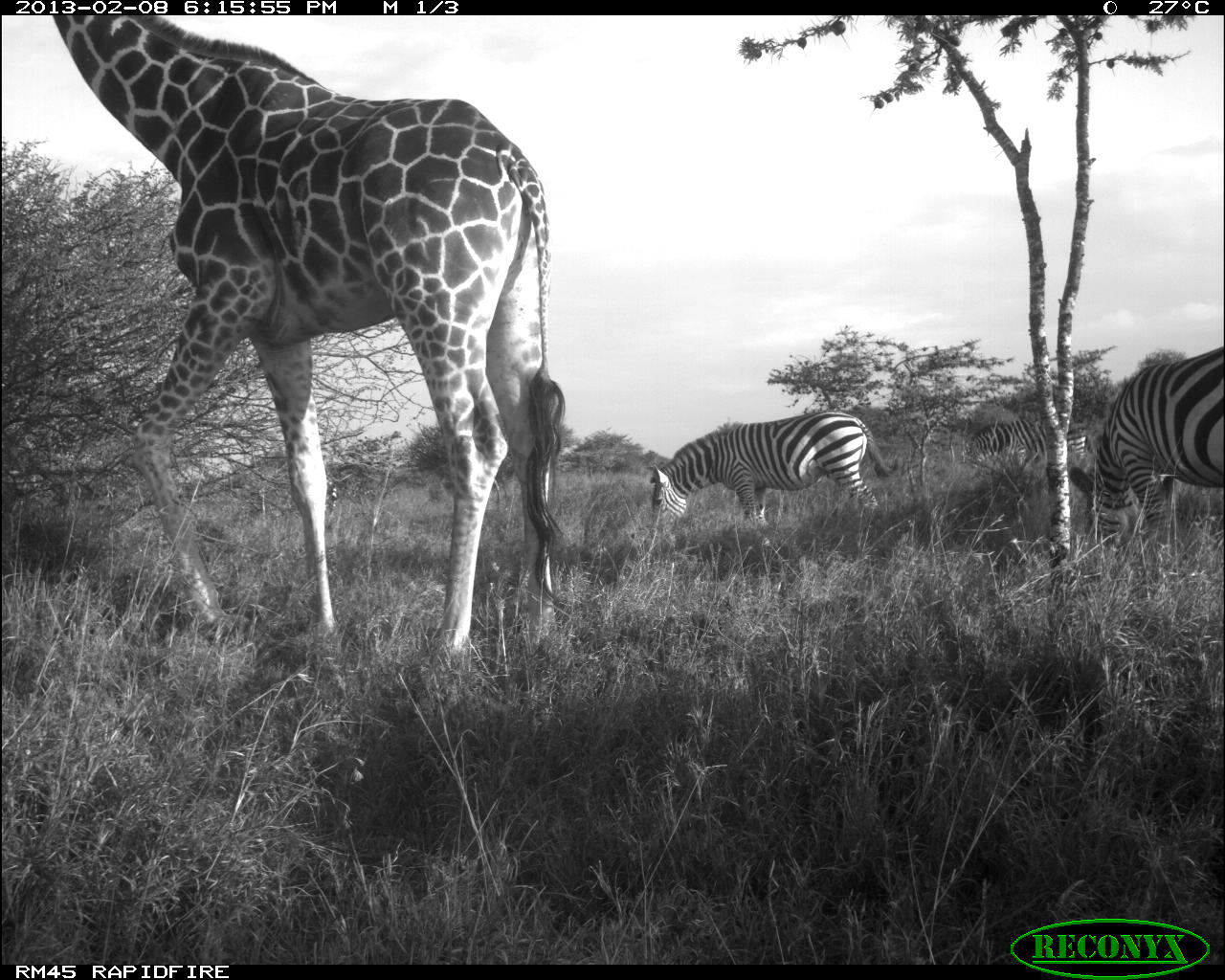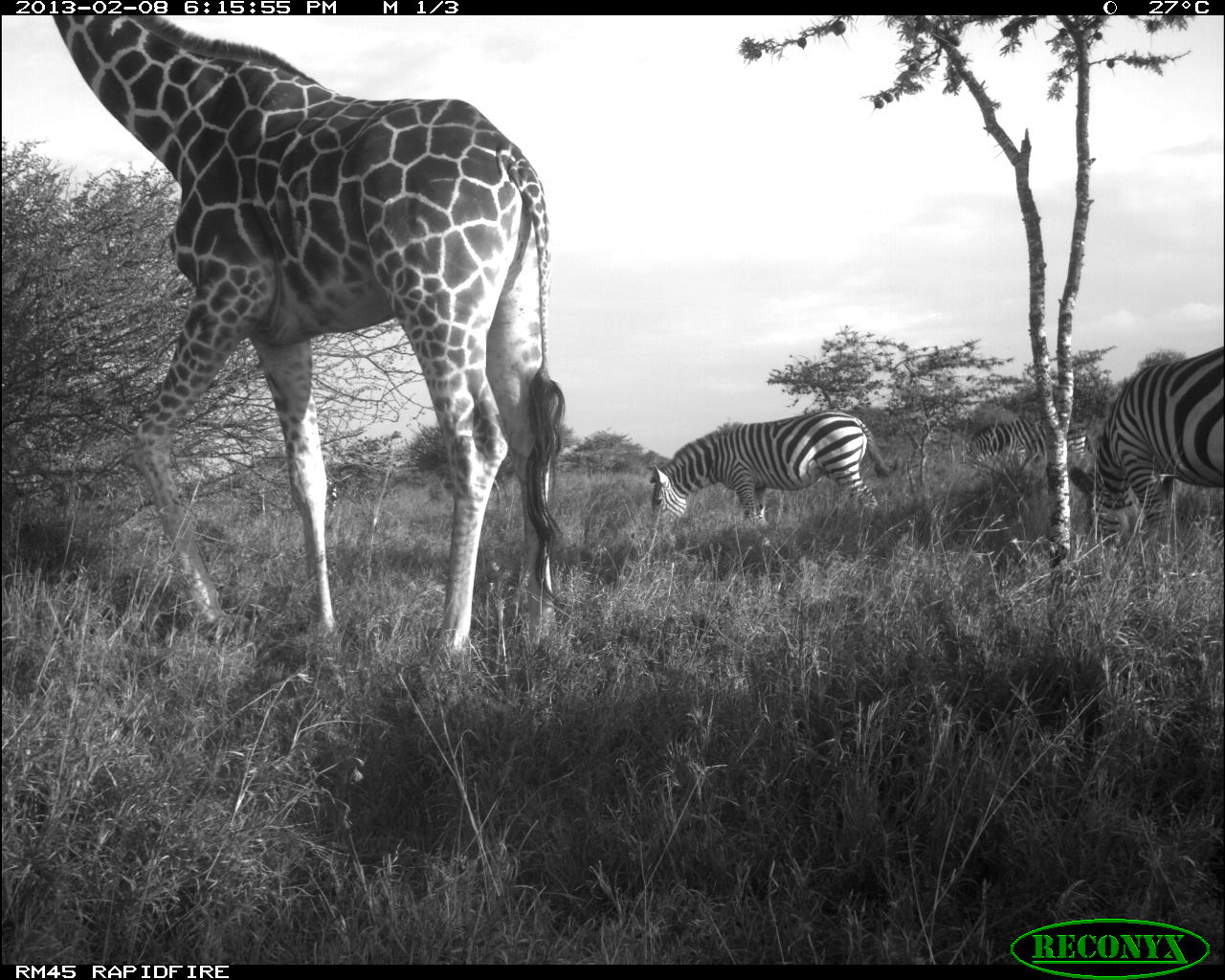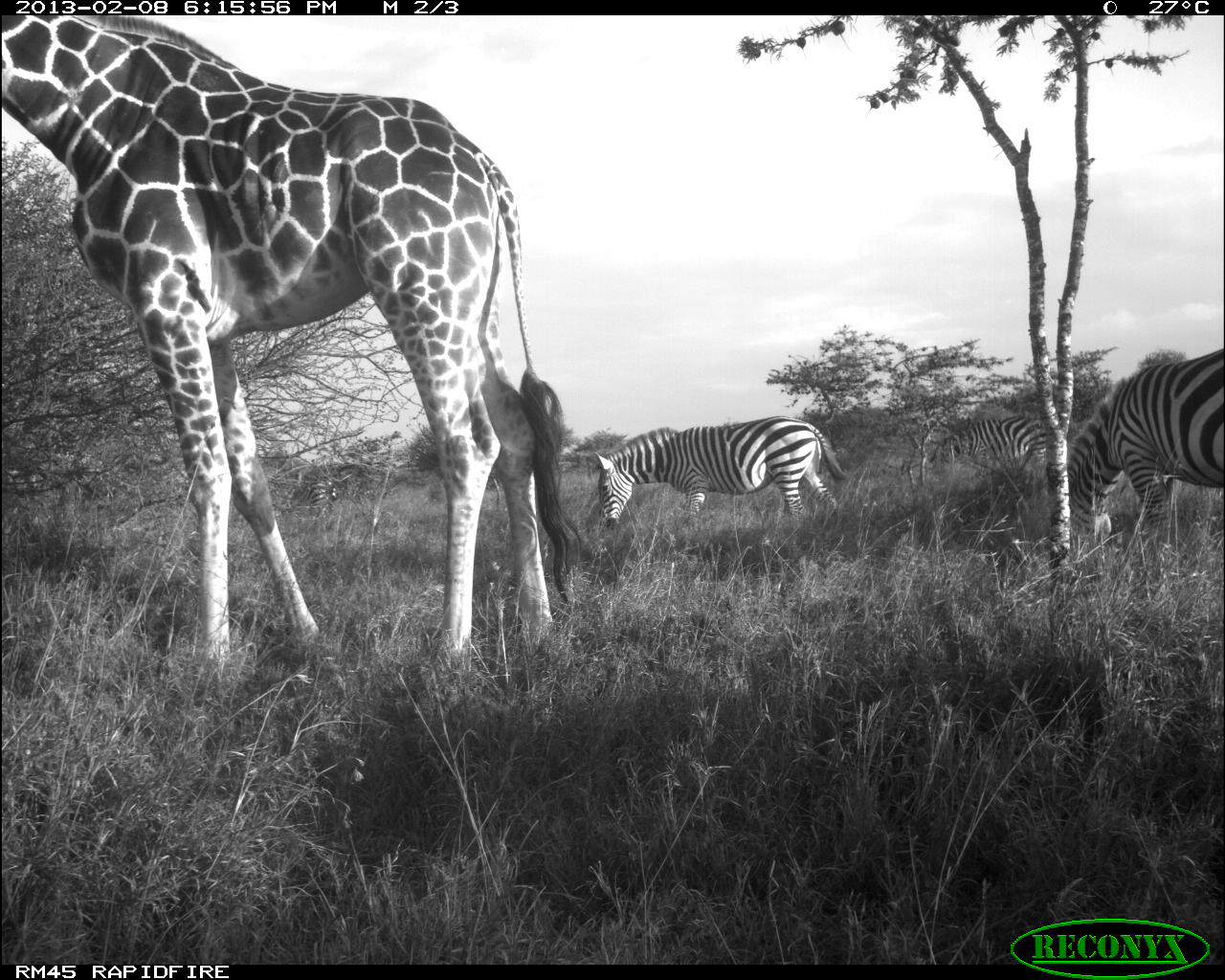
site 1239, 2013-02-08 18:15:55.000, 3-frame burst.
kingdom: Animalia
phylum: Chordata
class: Mammalia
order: Artiodactyla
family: Giraffidae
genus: Giraffa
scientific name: Giraffa camelopardalis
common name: giraffe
Giraffa camelopardalis (giraffe), count 1.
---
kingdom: Animalia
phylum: Chordata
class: Mammalia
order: Perissodactyla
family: Equidae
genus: Equus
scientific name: Equus quagga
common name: plains zebra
Equus quagga (plains zebra), count 4.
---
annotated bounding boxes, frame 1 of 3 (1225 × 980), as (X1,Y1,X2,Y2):
giraffa camelopardalis: (50,13,566,664); (1069,347,1225,549); (650,409,889,536); (960,415,1093,472)